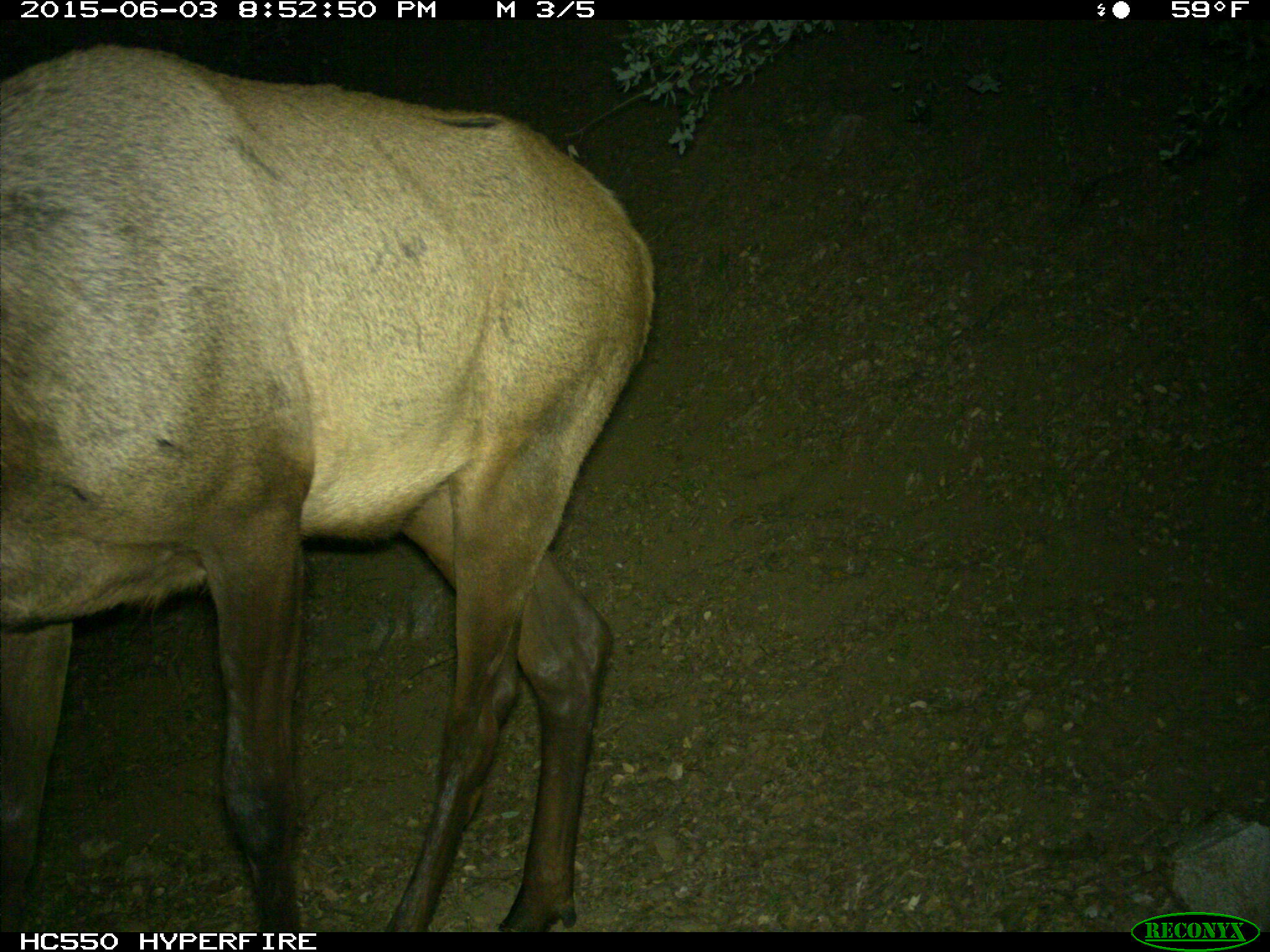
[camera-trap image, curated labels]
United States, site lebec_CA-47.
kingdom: Animalia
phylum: Chordata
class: Mammalia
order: Artiodactyla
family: Cervidae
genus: Cervus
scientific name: Cervus canadensis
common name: elk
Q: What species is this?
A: Cervus canadensis (elk).